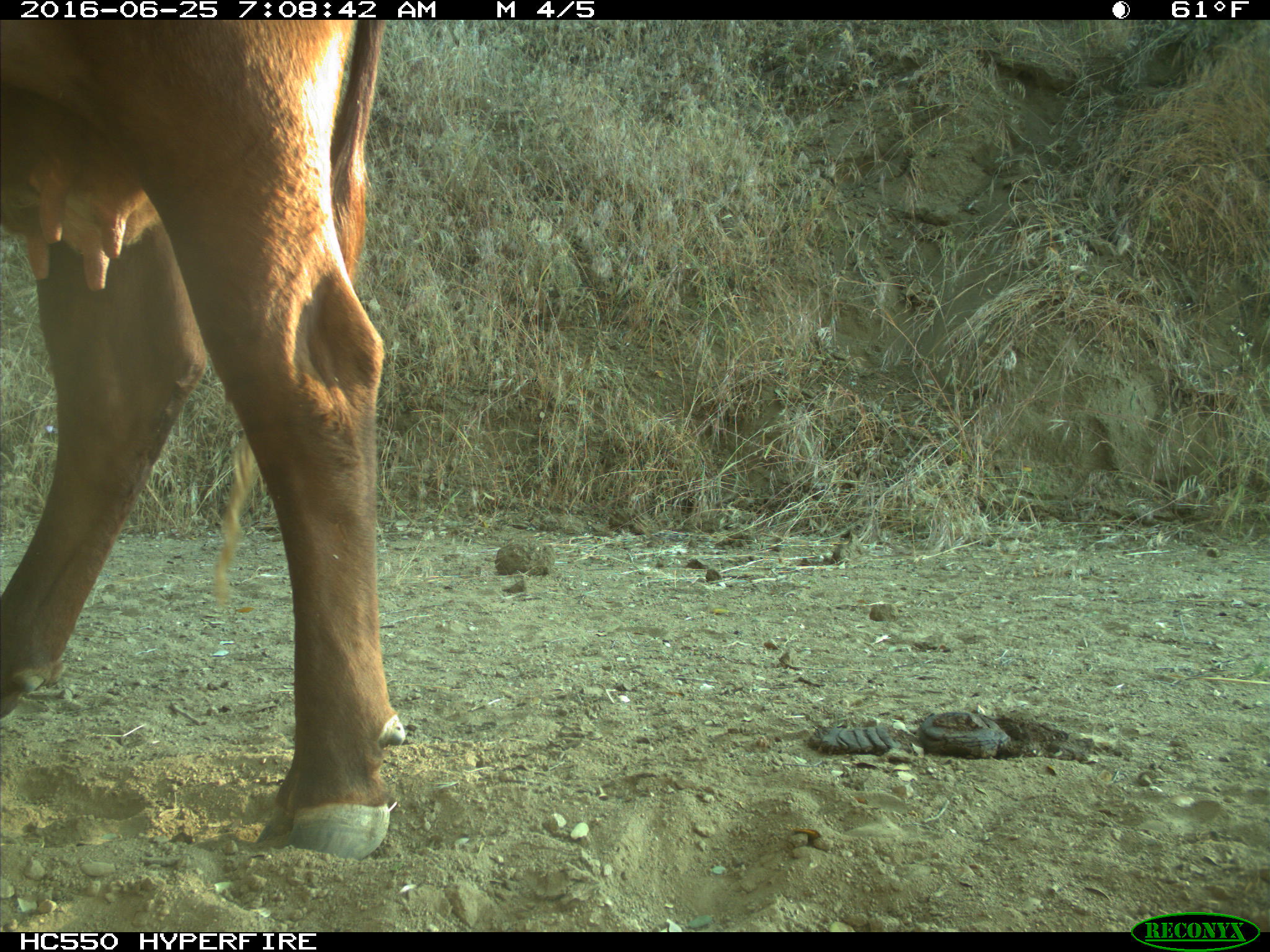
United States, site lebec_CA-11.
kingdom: Animalia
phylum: Chordata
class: Mammalia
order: Artiodactyla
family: Bovidae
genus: Bos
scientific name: Bos taurus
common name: domestic cow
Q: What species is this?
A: Bos taurus (domestic cow).